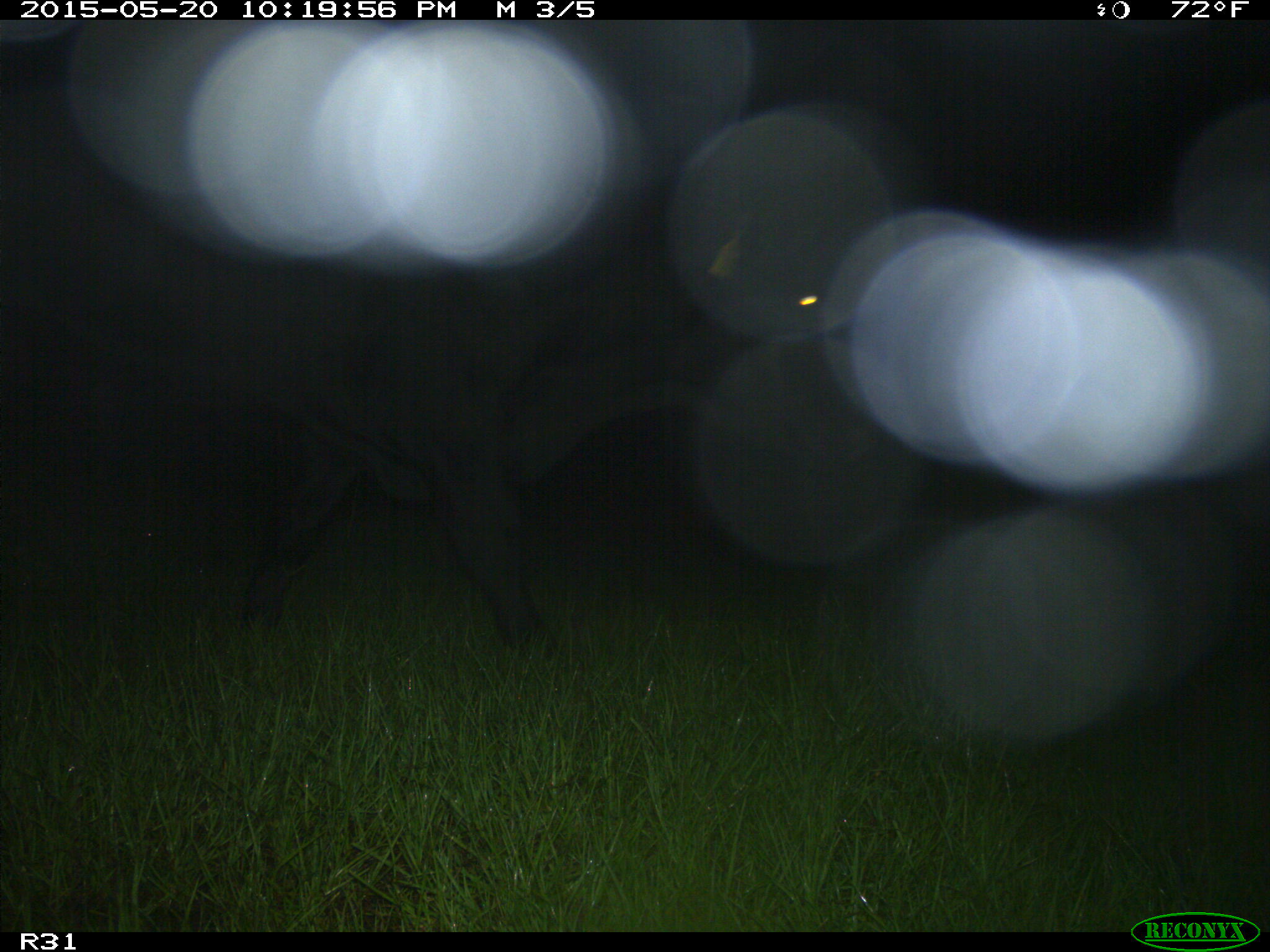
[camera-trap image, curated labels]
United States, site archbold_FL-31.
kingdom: Animalia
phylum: Chordata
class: Mammalia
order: Artiodactyla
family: Bovidae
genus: Bos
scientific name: Bos taurus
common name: domestic cow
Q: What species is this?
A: Bos taurus (domestic cow).